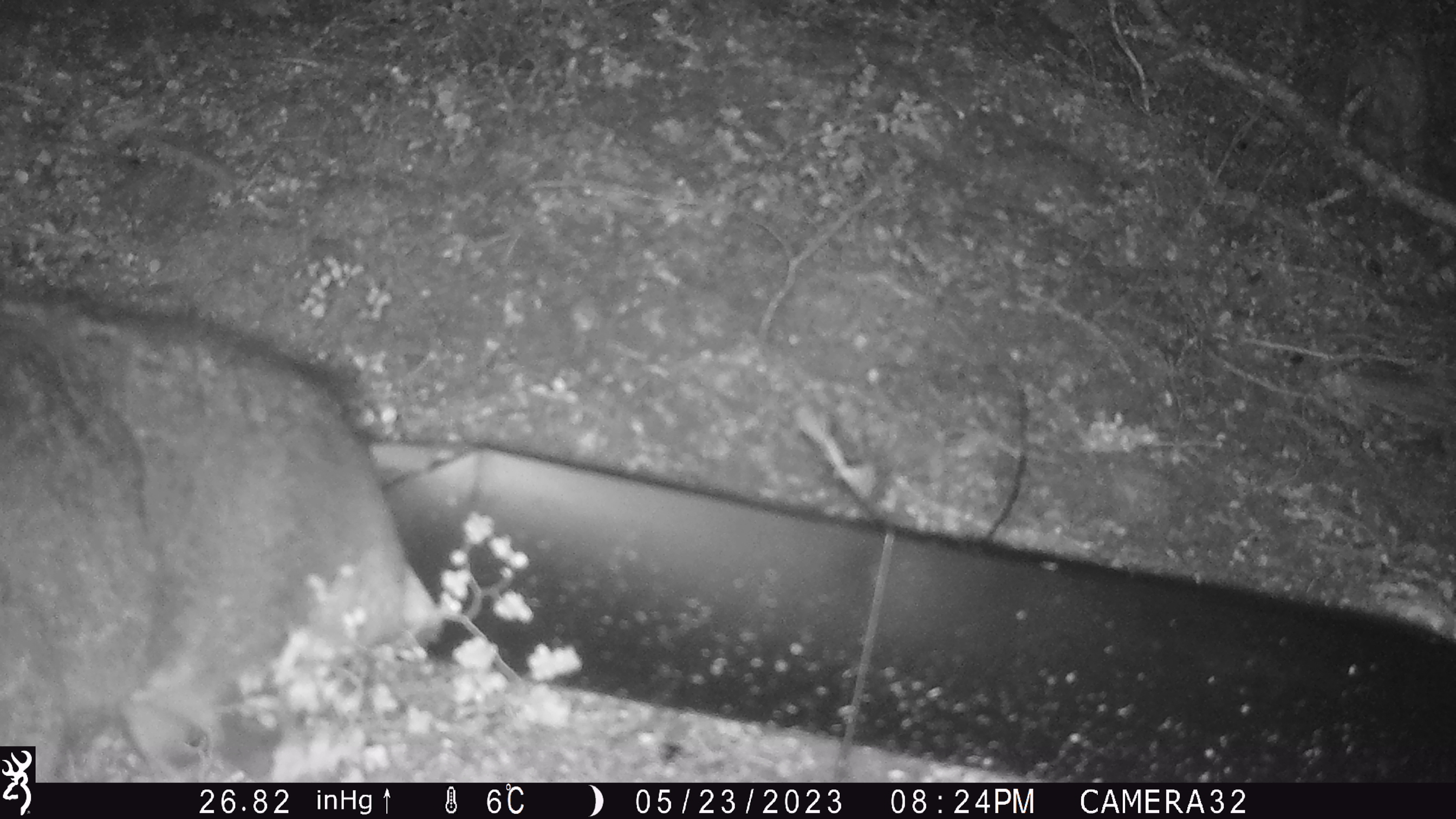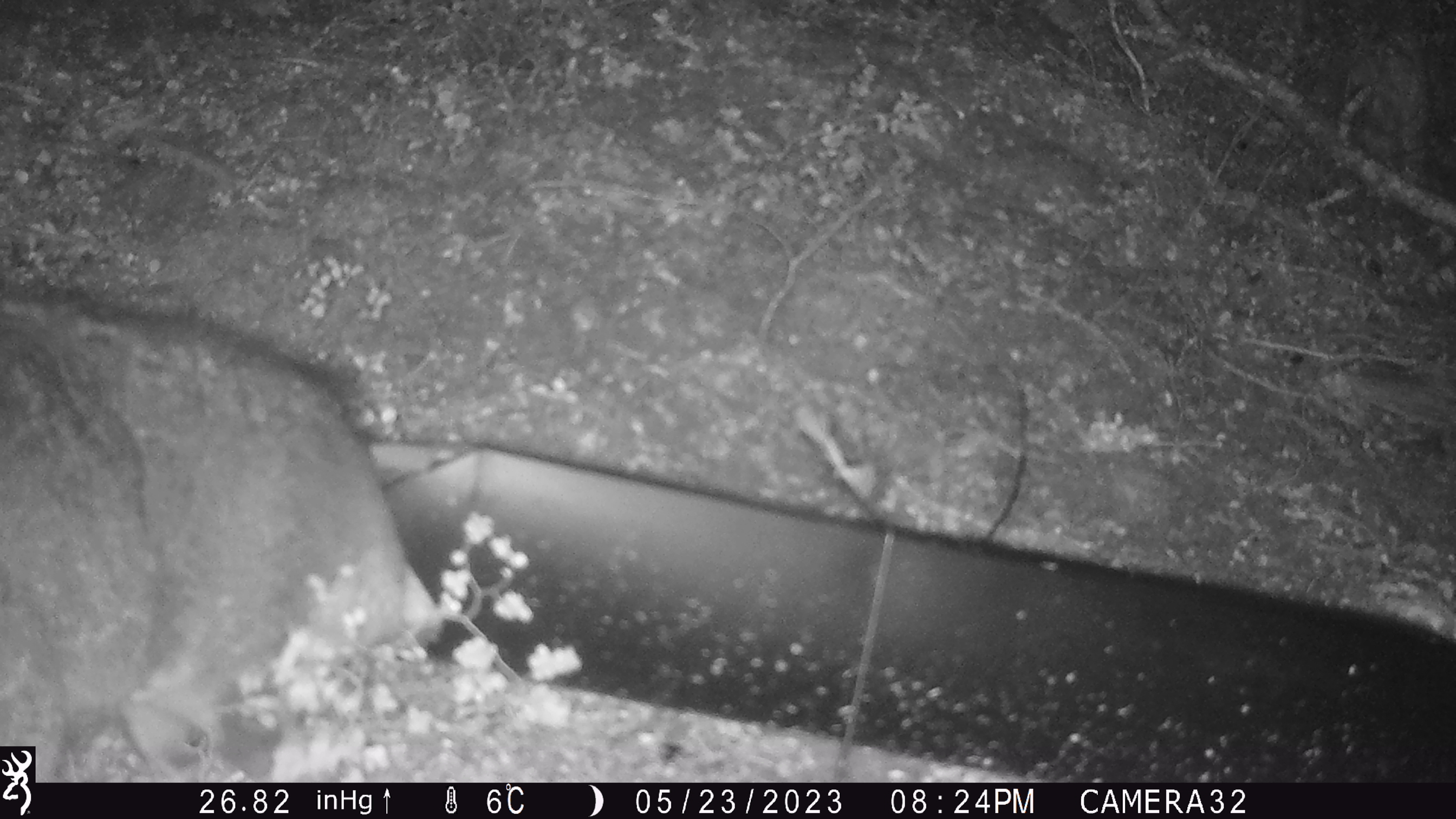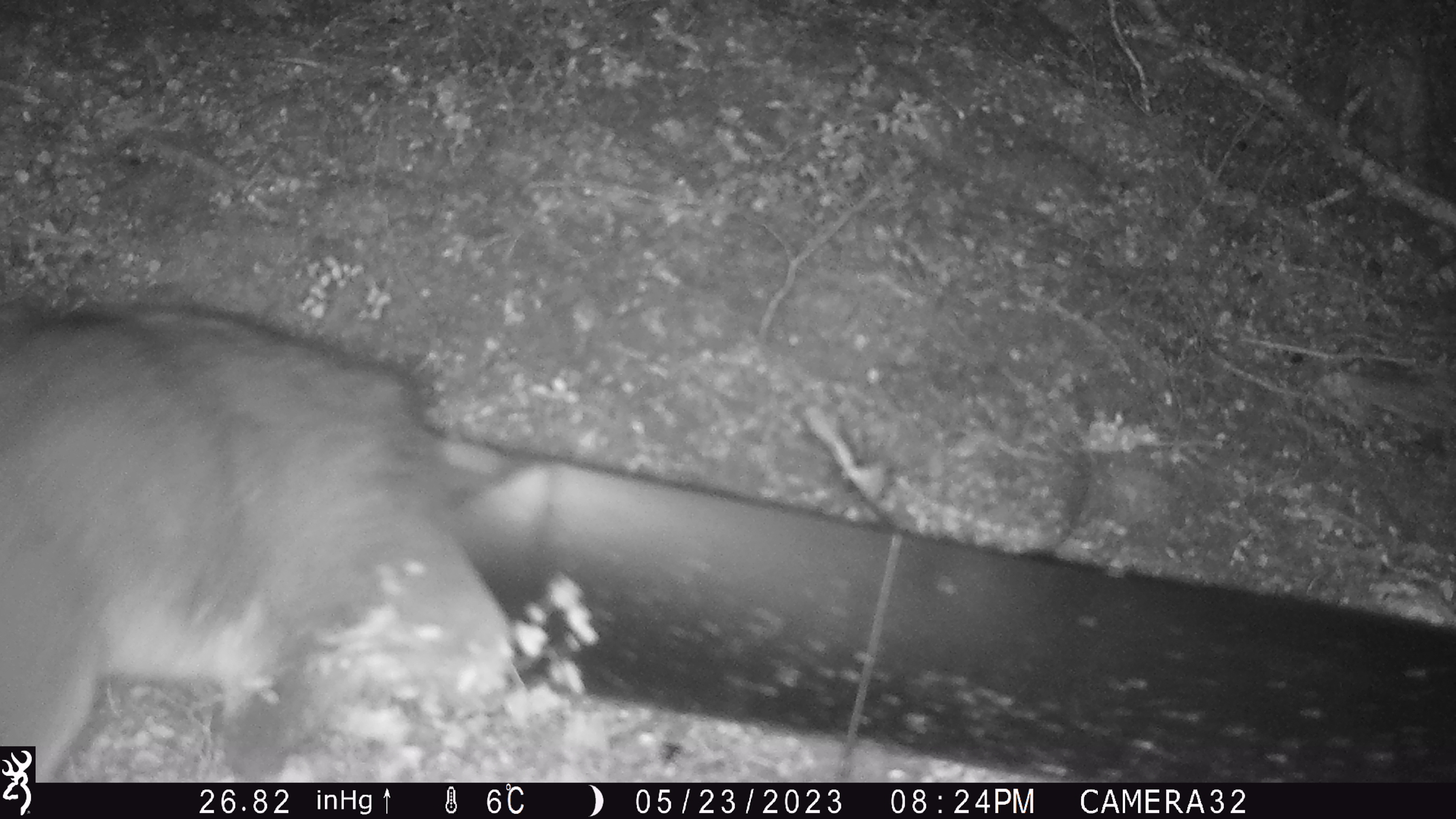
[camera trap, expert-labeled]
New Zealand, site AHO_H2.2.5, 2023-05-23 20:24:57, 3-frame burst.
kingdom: Animalia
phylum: Chordata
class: Mammalia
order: Diprotodontia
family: Phalangeridae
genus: Trichosurus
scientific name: Trichosurus vulpecula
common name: common brushtail possum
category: possum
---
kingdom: Animalia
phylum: Chordata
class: Mammalia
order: Carnivora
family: Mustelidae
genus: Mustela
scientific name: Mustela erminea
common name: stoat